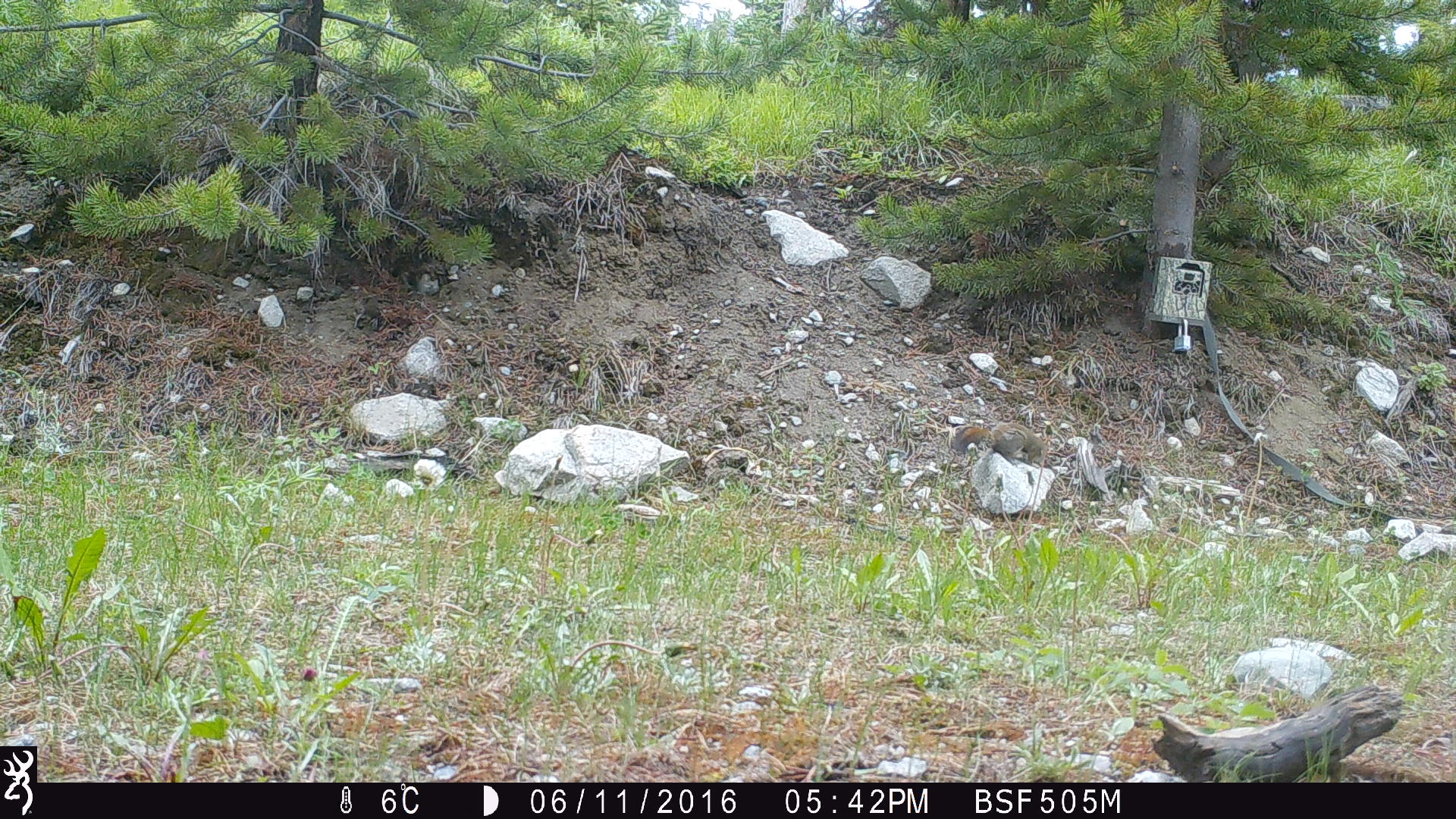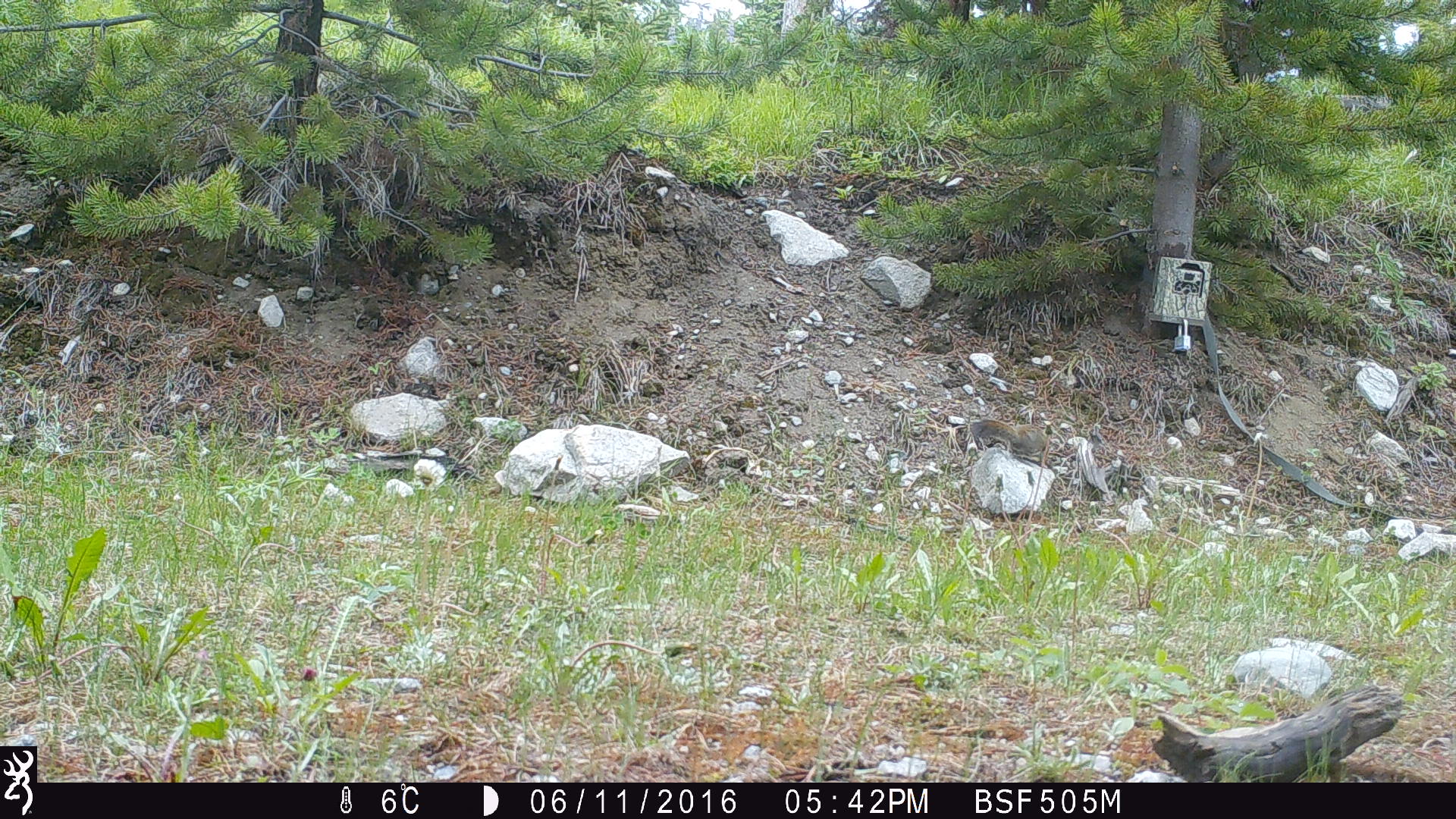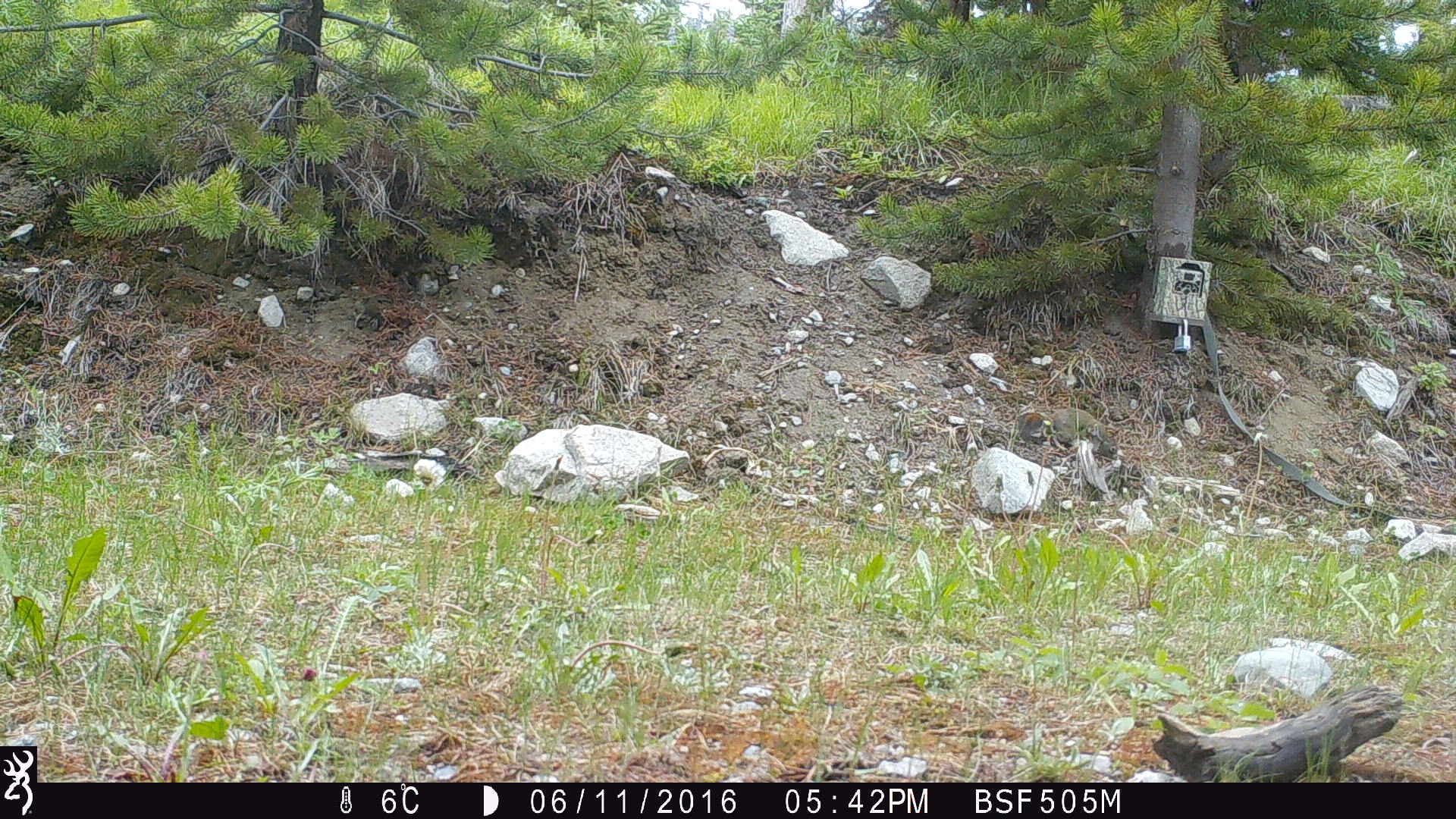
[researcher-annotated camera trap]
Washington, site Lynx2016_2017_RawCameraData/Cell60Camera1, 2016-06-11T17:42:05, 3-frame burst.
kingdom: Animalia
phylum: Chordata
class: Mammalia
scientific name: Mammalia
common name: small mammal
Small mammal (Mammalia). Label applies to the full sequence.